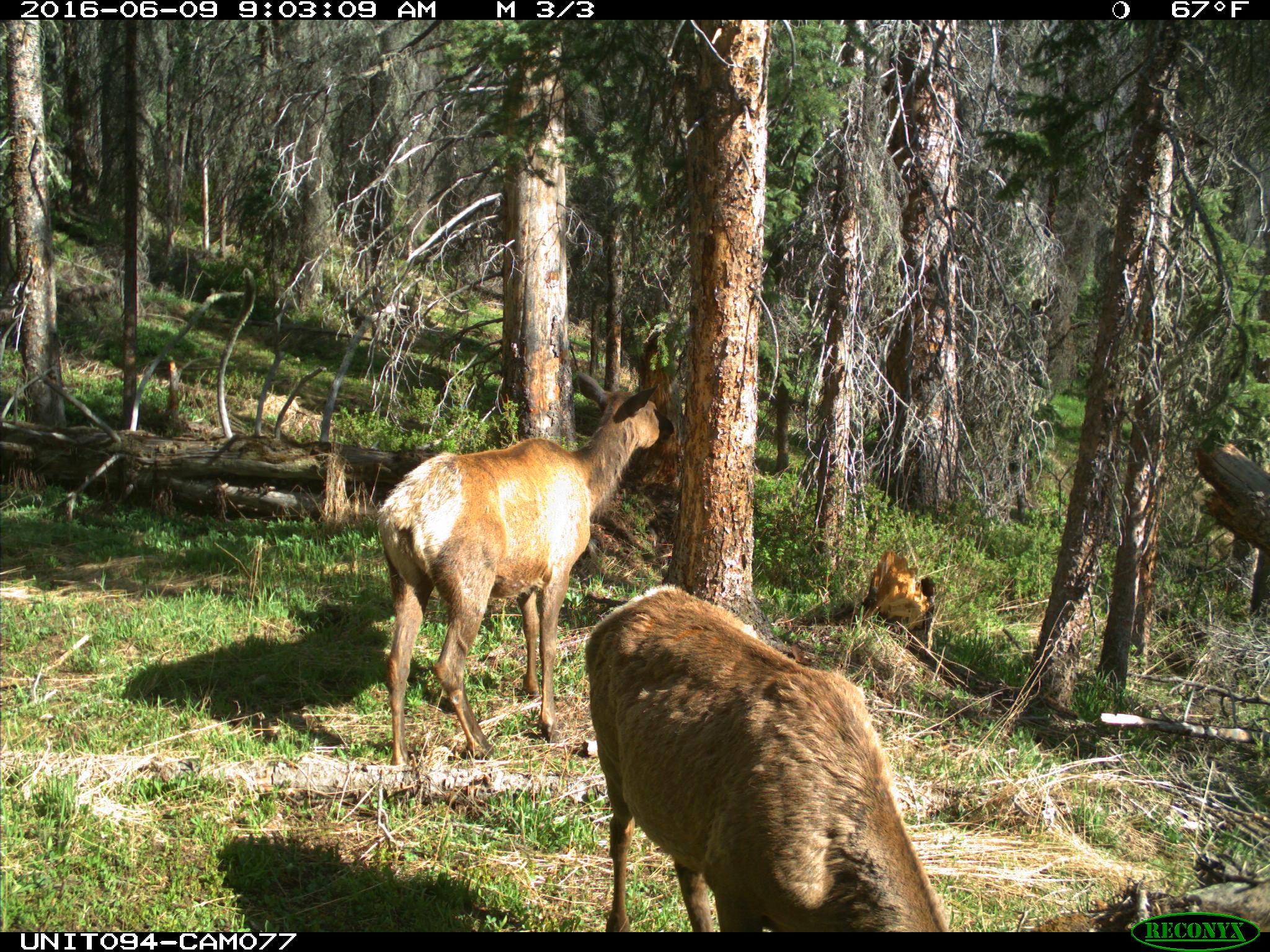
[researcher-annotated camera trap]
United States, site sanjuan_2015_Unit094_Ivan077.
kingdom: Animalia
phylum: Chordata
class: Mammalia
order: Artiodactyla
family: Cervidae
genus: Cervus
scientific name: Cervus elaphus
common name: red deer